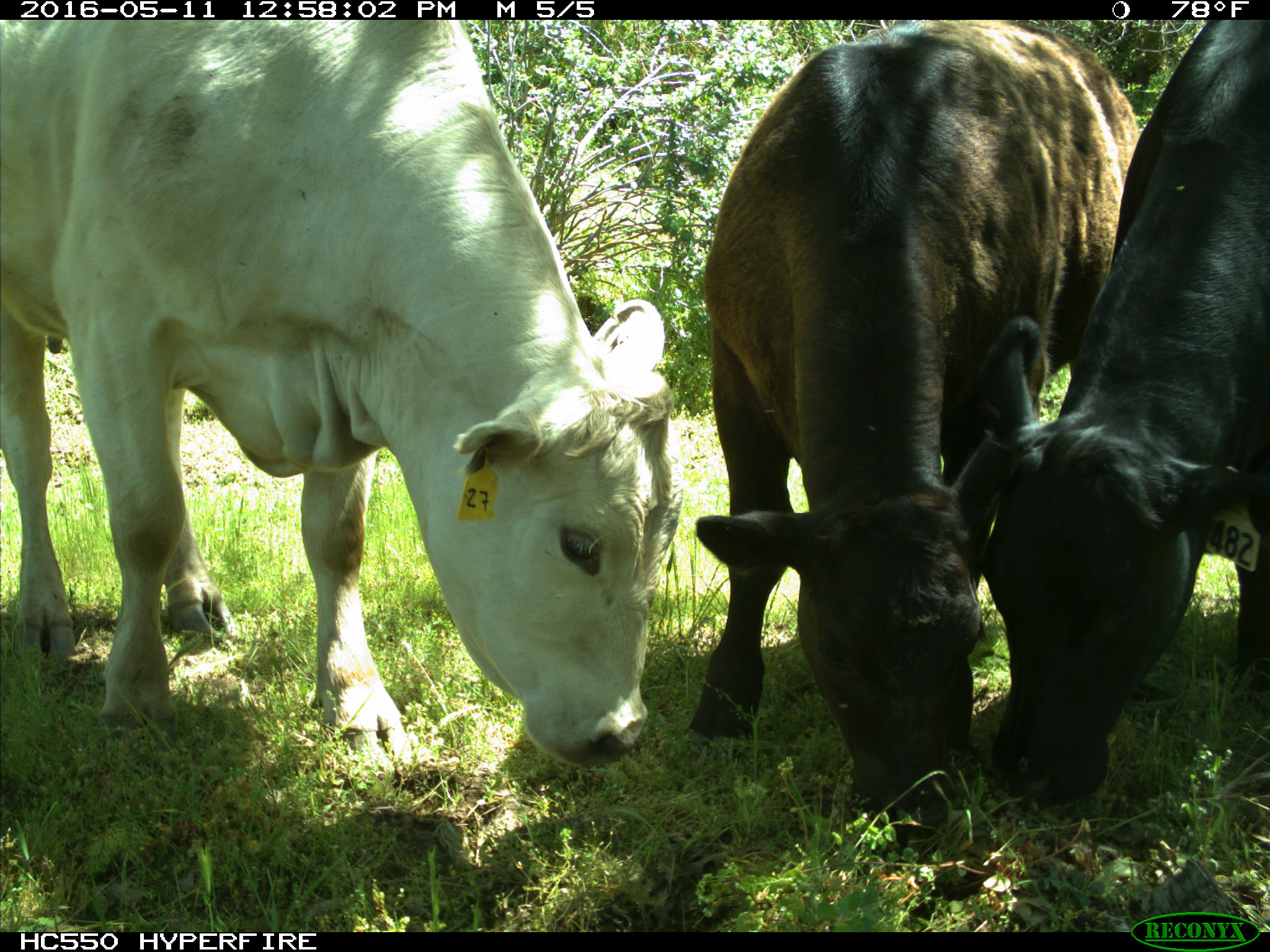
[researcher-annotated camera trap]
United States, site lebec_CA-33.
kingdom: Animalia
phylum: Chordata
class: Mammalia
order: Artiodactyla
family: Bovidae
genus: Bos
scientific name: Bos taurus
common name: domestic cow